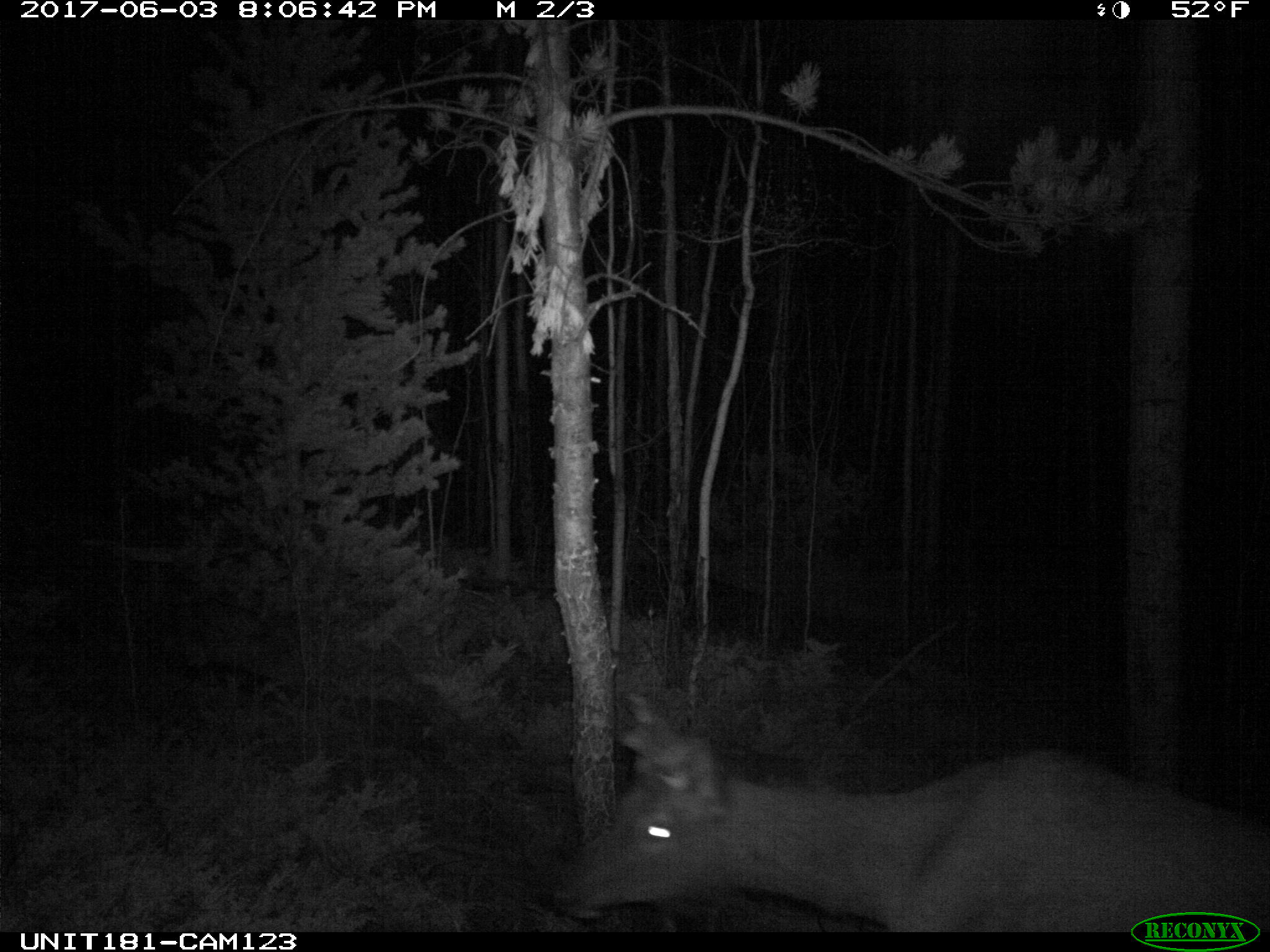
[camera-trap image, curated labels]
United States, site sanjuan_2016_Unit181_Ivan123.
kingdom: Animalia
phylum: Chordata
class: Mammalia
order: Artiodactyla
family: Cervidae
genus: Cervus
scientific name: Cervus elaphus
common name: red deer